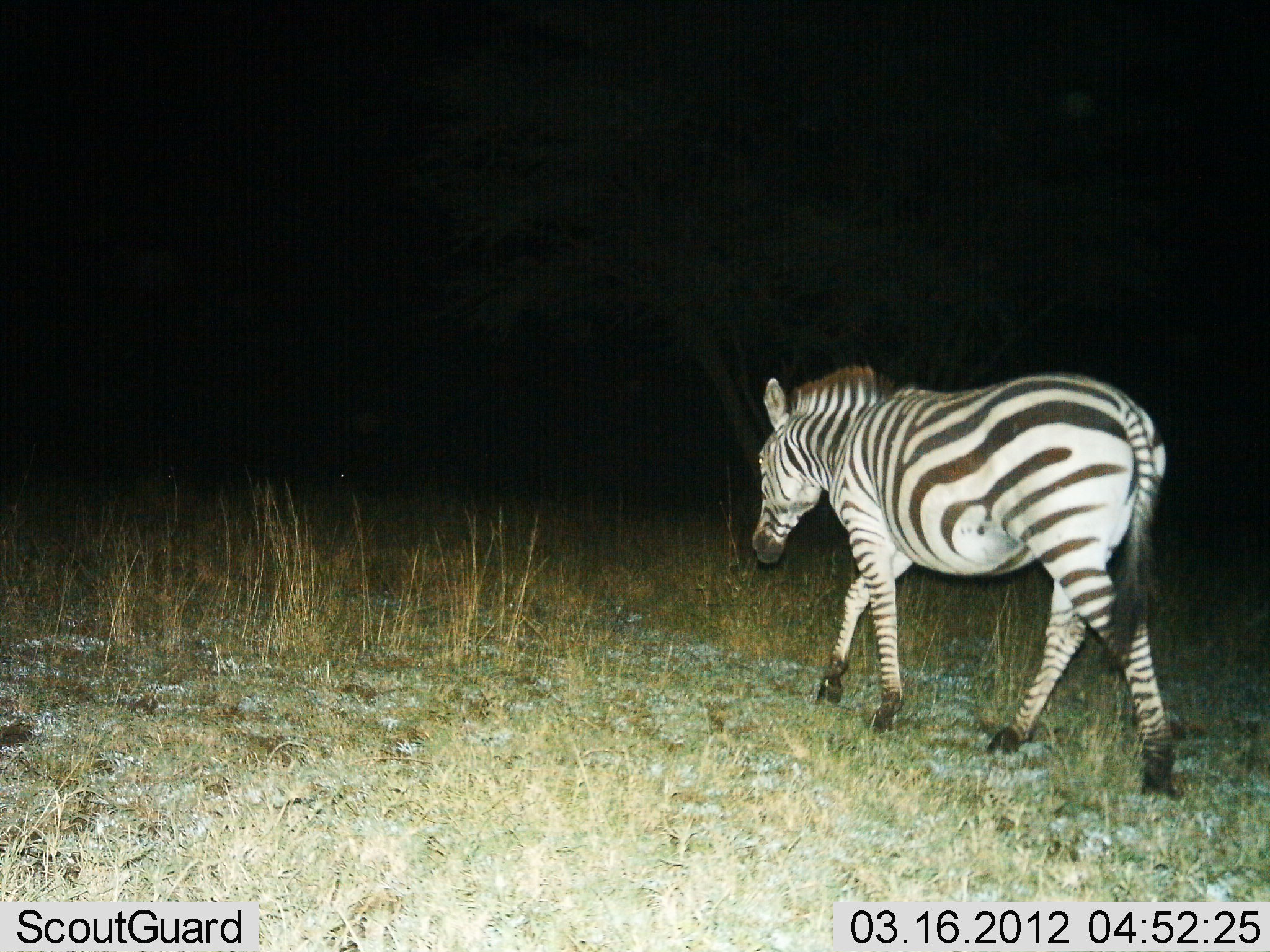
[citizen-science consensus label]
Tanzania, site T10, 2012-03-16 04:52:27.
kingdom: Animalia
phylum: Chordata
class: Mammalia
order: Perissodactyla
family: Equidae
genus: Equus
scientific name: Equus quagga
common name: plains zebra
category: zebra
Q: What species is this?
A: Zebra (plains zebra) (Equus quagga).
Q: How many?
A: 1.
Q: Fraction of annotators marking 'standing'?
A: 6%.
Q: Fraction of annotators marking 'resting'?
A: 0%.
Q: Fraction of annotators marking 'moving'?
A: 100%.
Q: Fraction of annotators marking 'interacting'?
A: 0%.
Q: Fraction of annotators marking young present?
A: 0%.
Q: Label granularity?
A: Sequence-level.